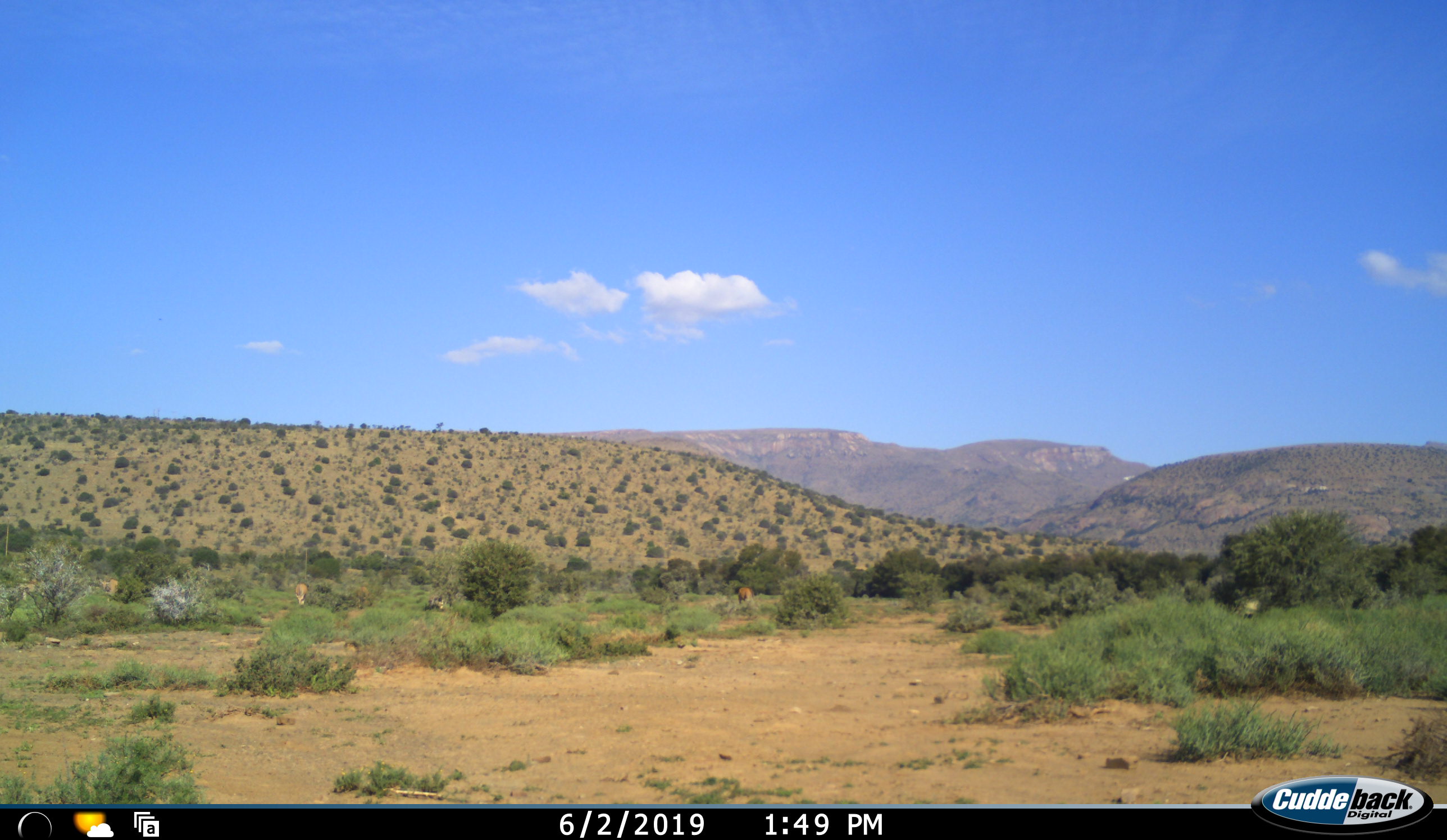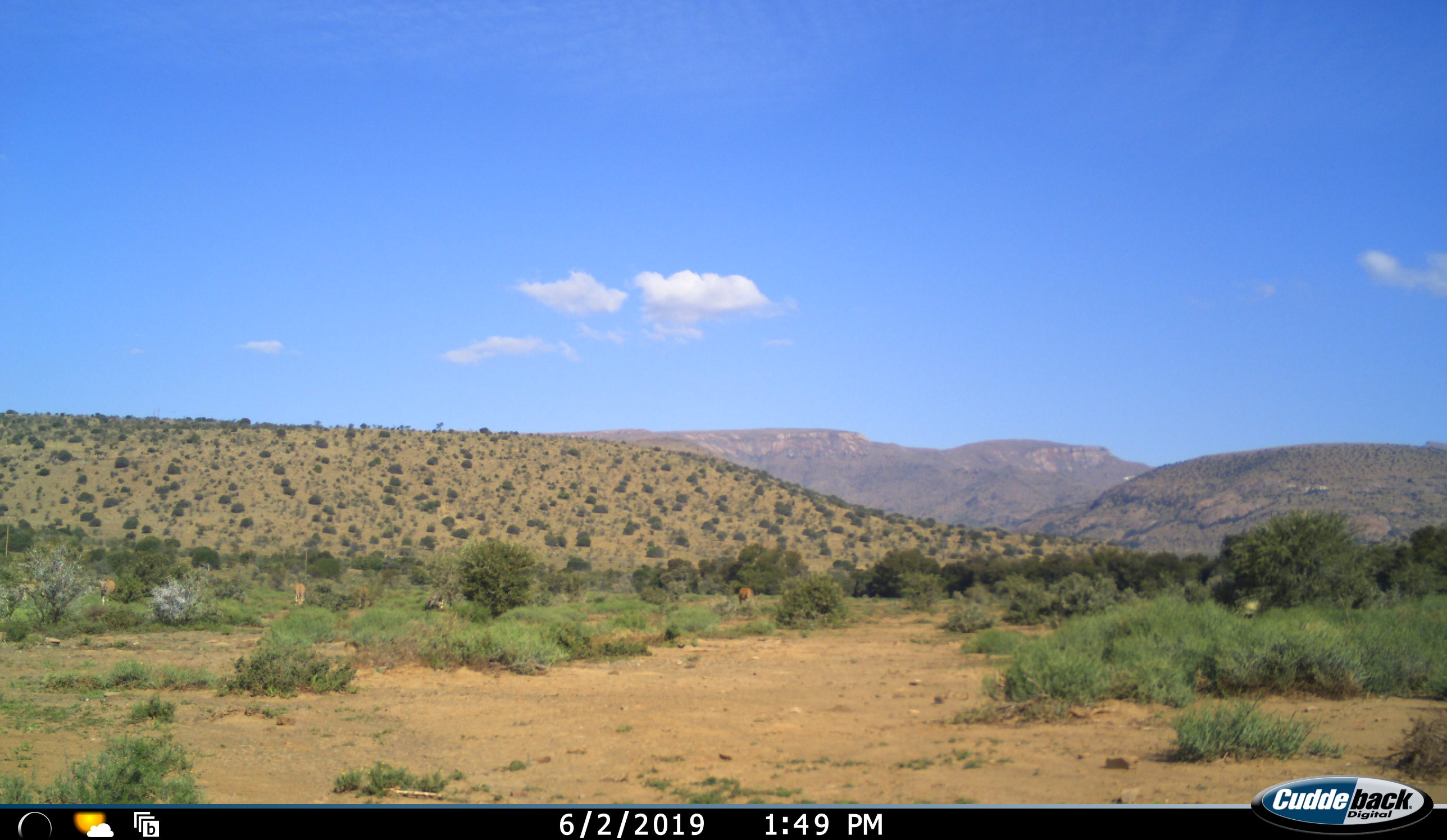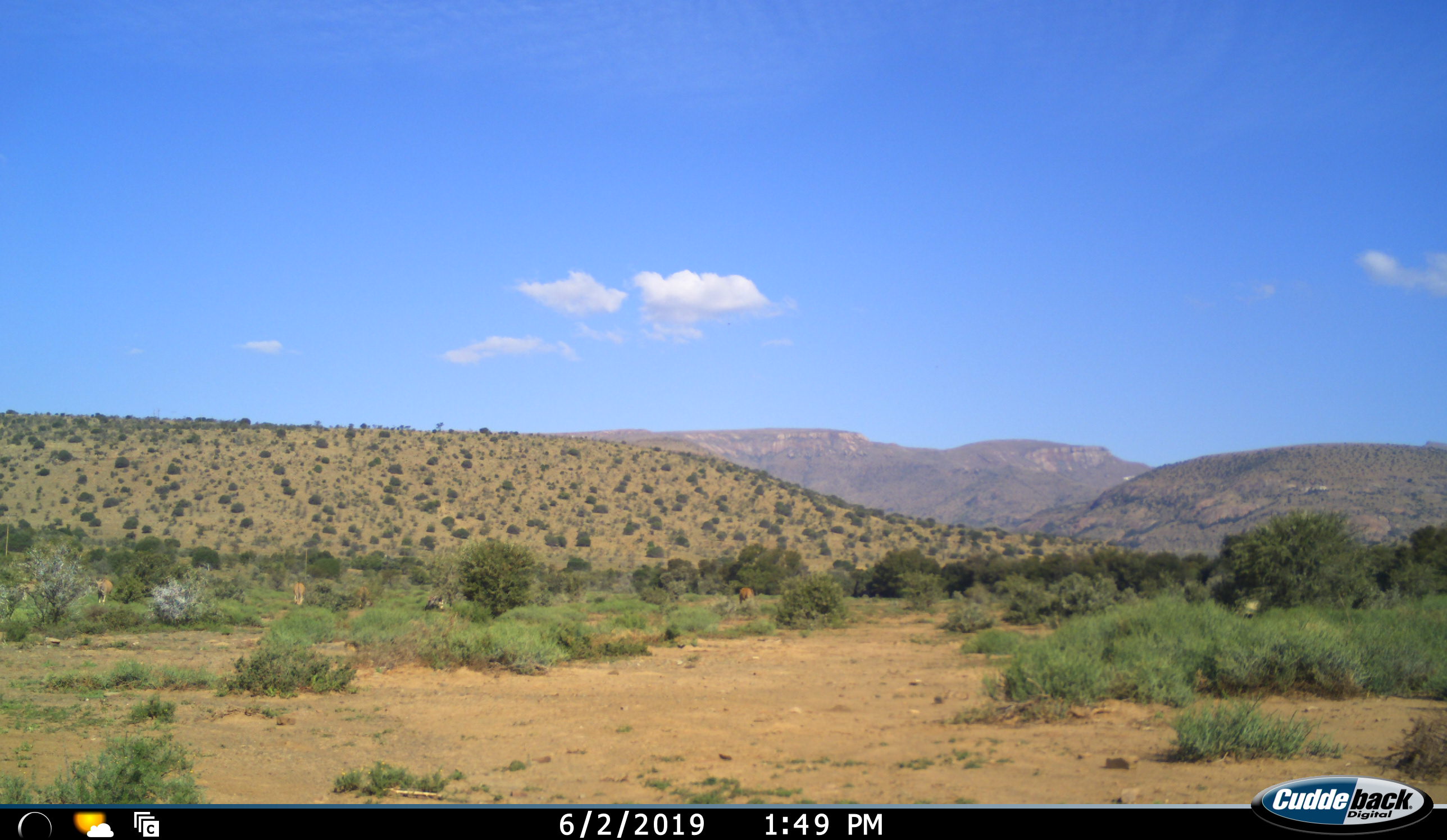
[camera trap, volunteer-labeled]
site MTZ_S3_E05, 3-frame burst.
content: unidentified animal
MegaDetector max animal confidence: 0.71